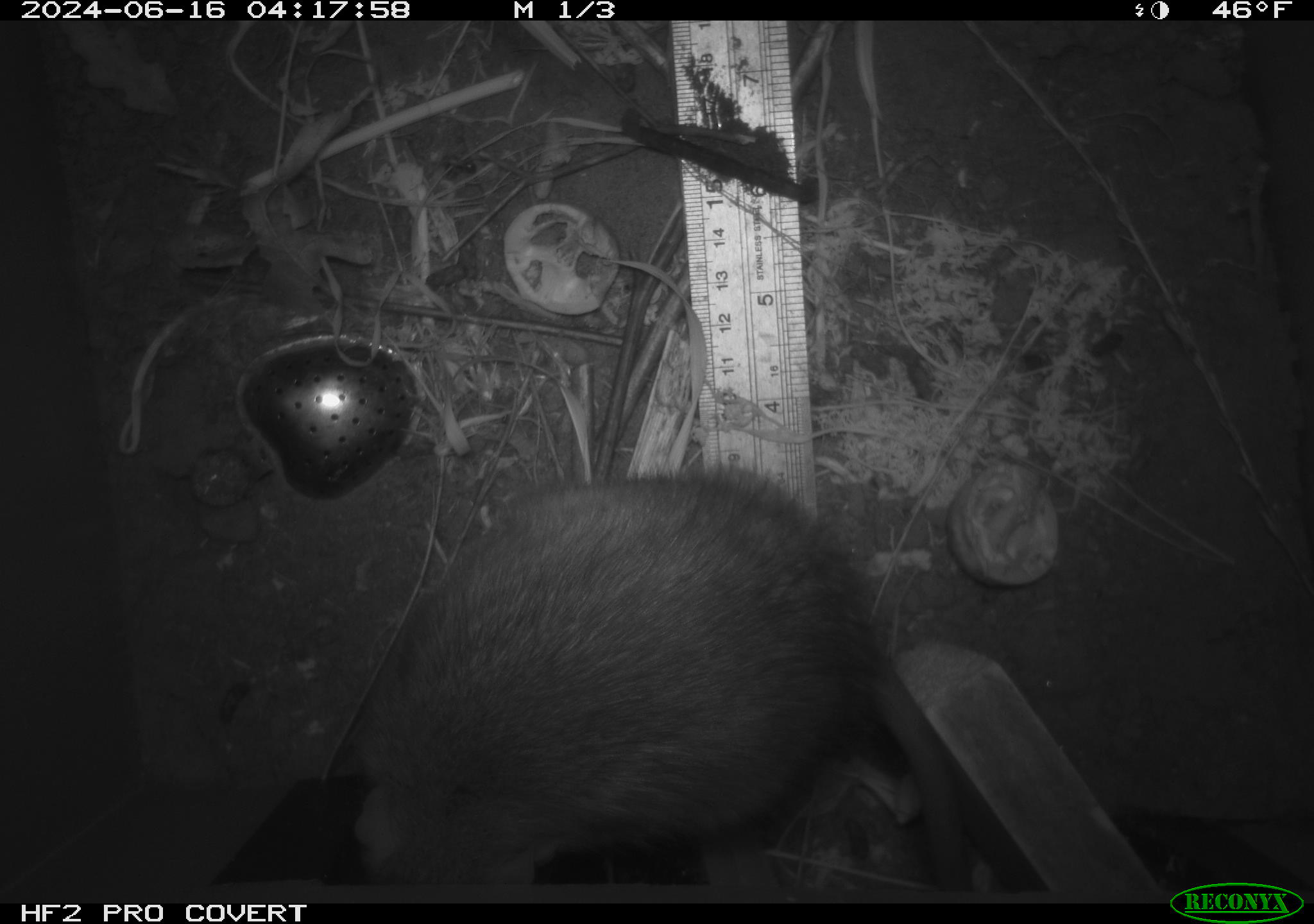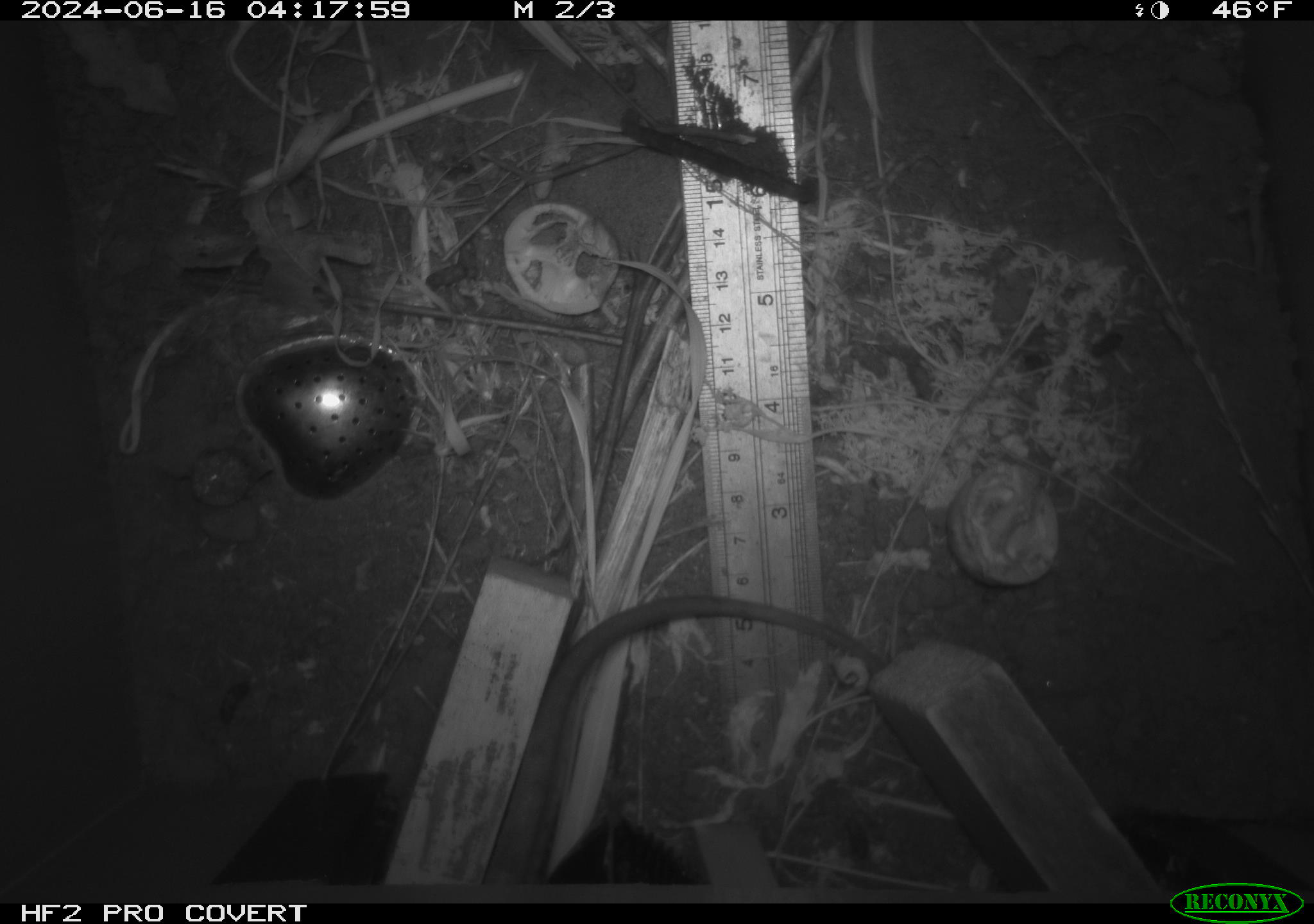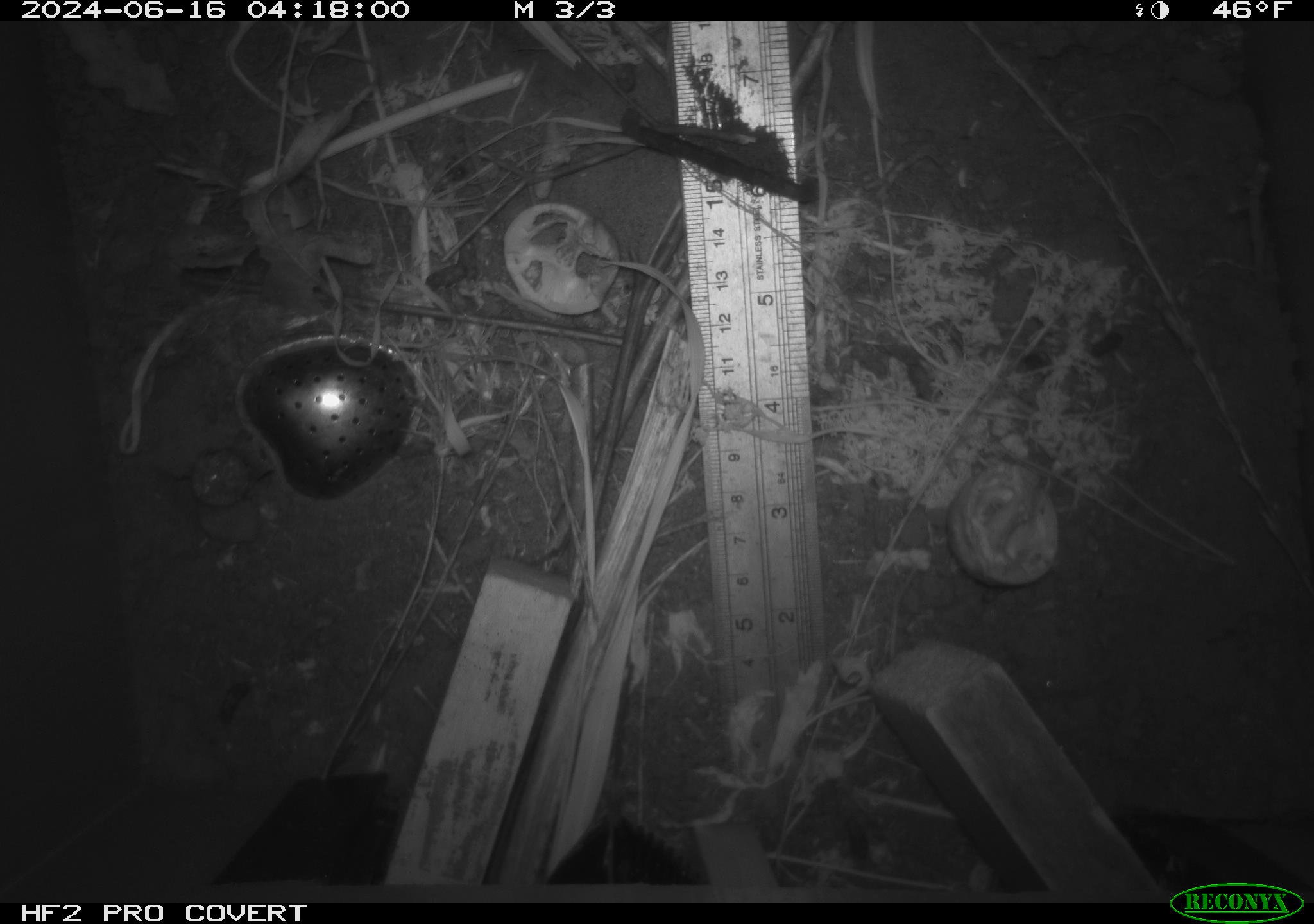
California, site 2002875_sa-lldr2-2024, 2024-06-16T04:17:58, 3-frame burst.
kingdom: Animalia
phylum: Chordata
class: Mammalia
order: Rodentia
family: Muridae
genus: Rattus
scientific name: Rattus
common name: rat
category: rattus species